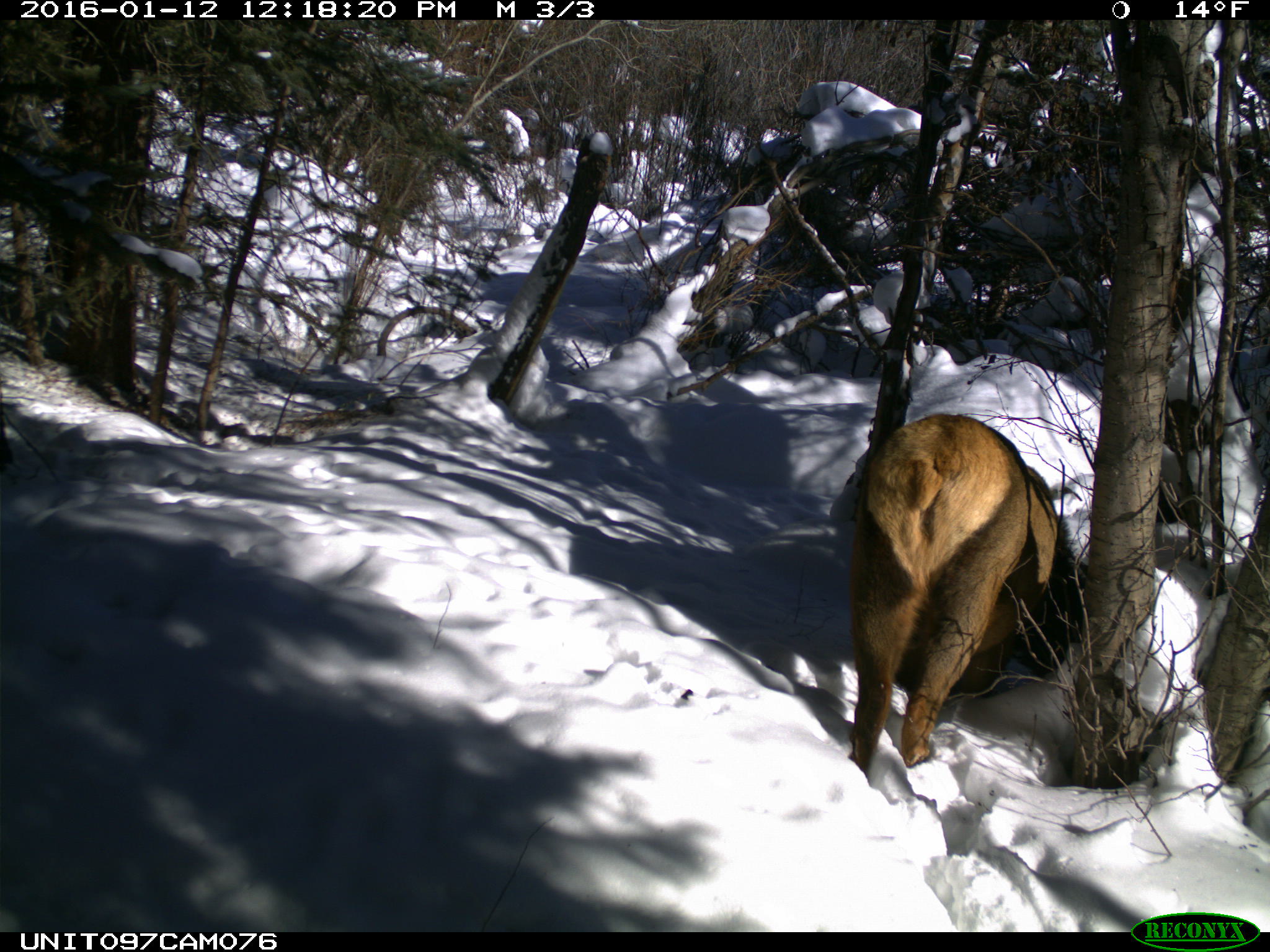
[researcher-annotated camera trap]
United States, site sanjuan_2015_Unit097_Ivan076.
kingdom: Animalia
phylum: Chordata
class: Mammalia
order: Artiodactyla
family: Cervidae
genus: Cervus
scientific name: Cervus elaphus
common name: red deer